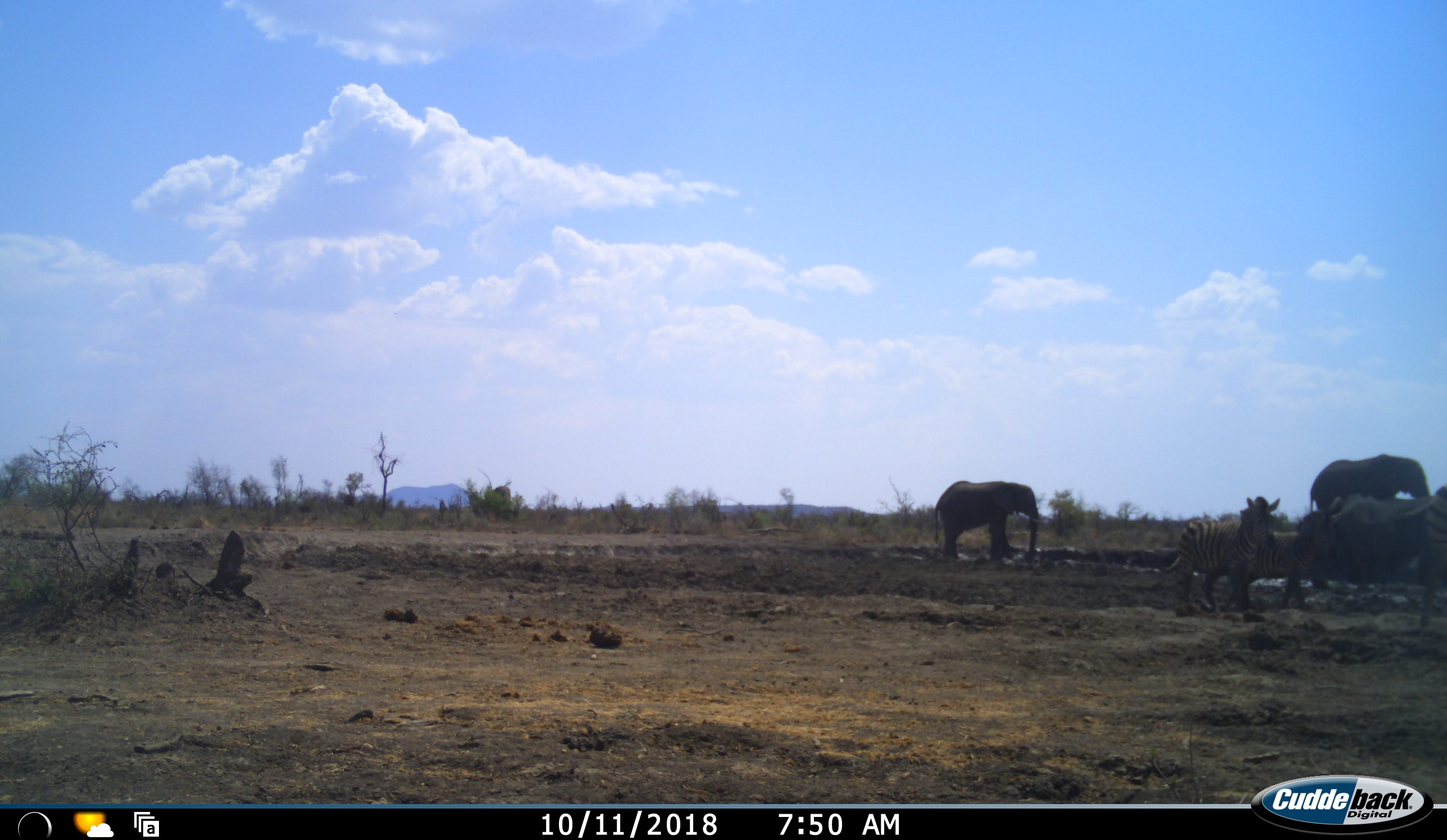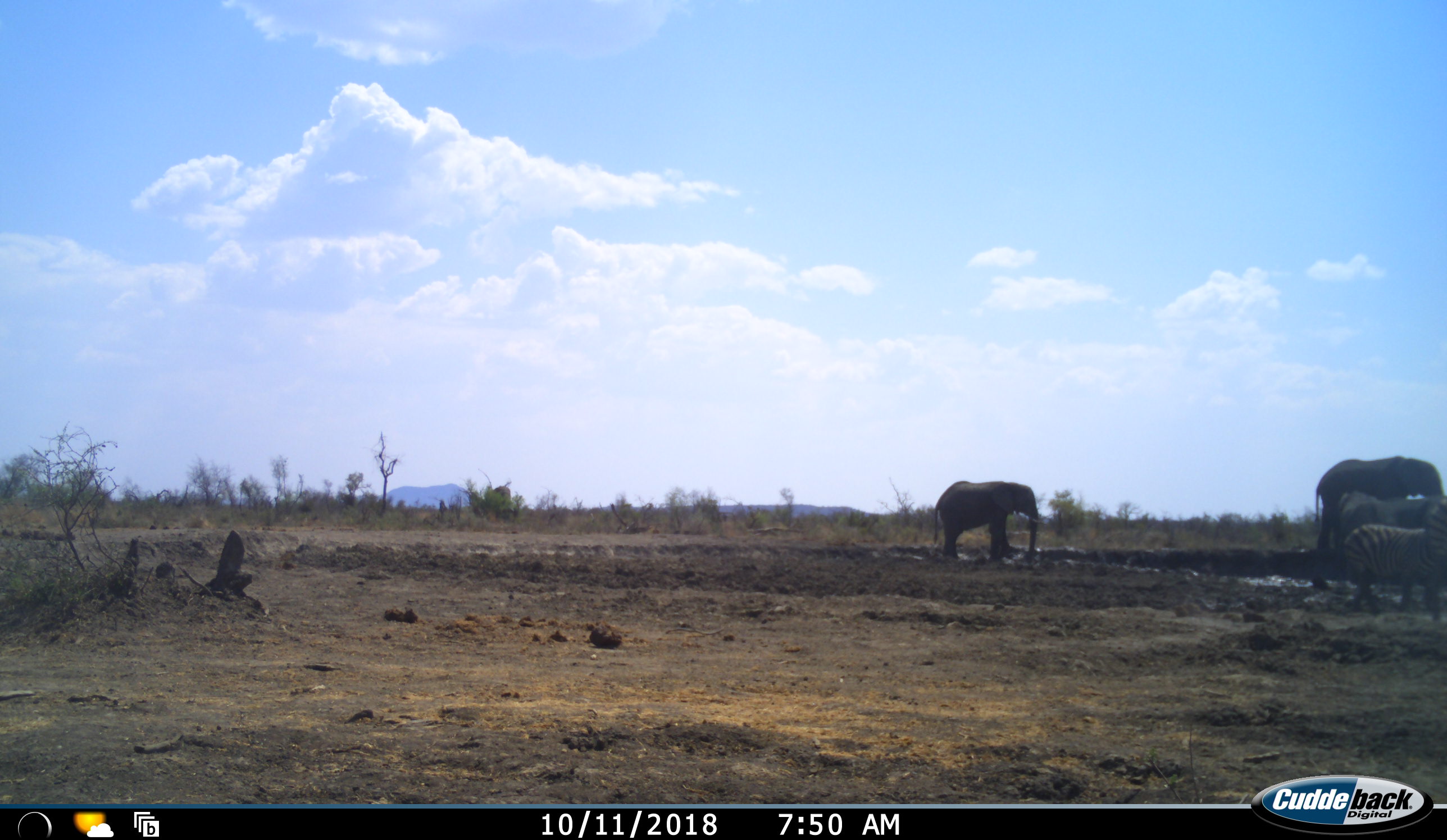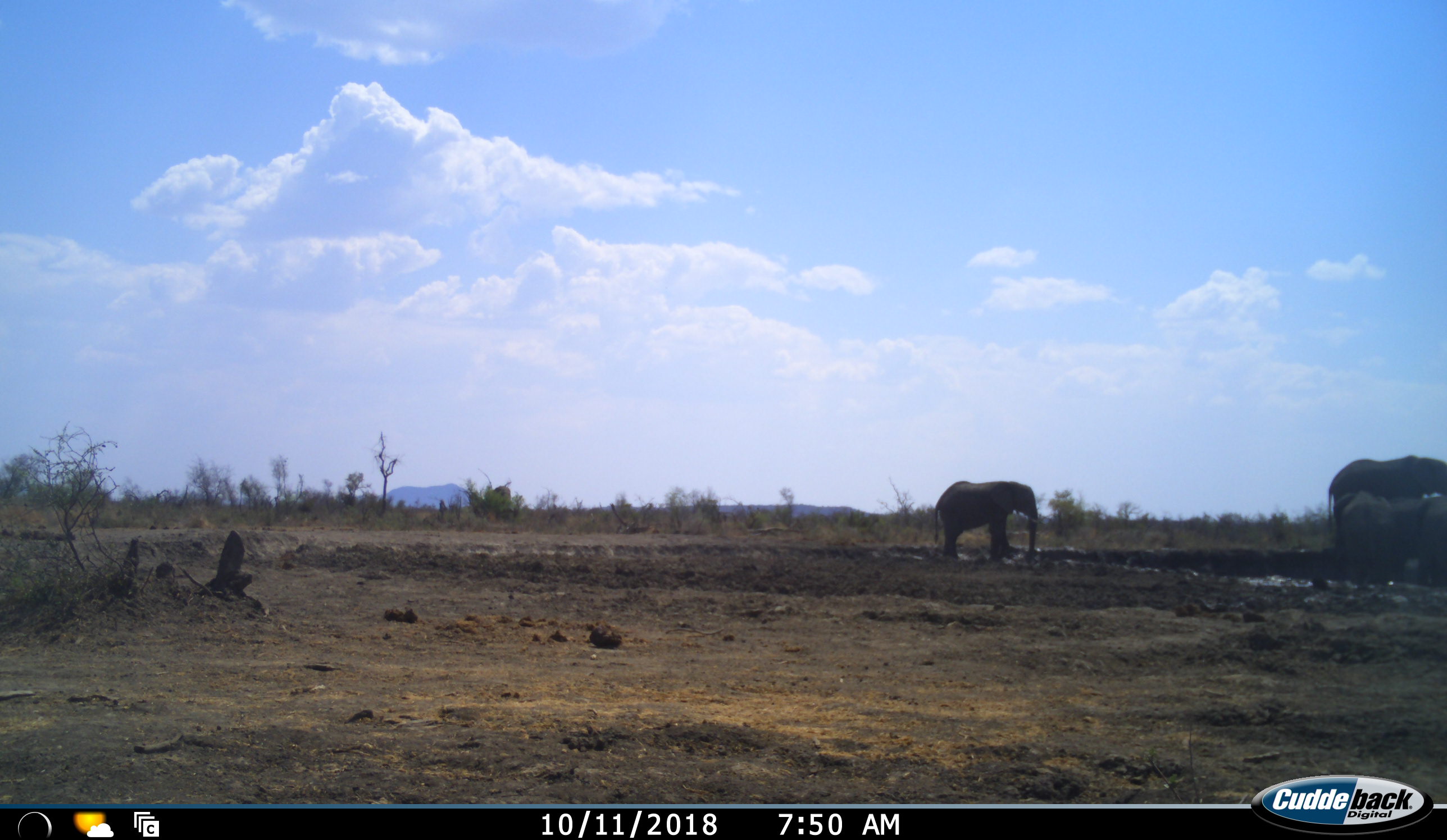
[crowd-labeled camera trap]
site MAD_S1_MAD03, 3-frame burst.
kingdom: Animalia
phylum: Chordata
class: Mammalia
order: Proboscidea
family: Elephantidae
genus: Loxodonta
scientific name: Loxodonta africana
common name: african bush elephant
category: elephant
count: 3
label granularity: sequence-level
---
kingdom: Animalia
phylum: Chordata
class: Mammalia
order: Perissodactyla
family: Equidae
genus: Equus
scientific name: Equus quagga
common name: plains zebra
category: zebraplains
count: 2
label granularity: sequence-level